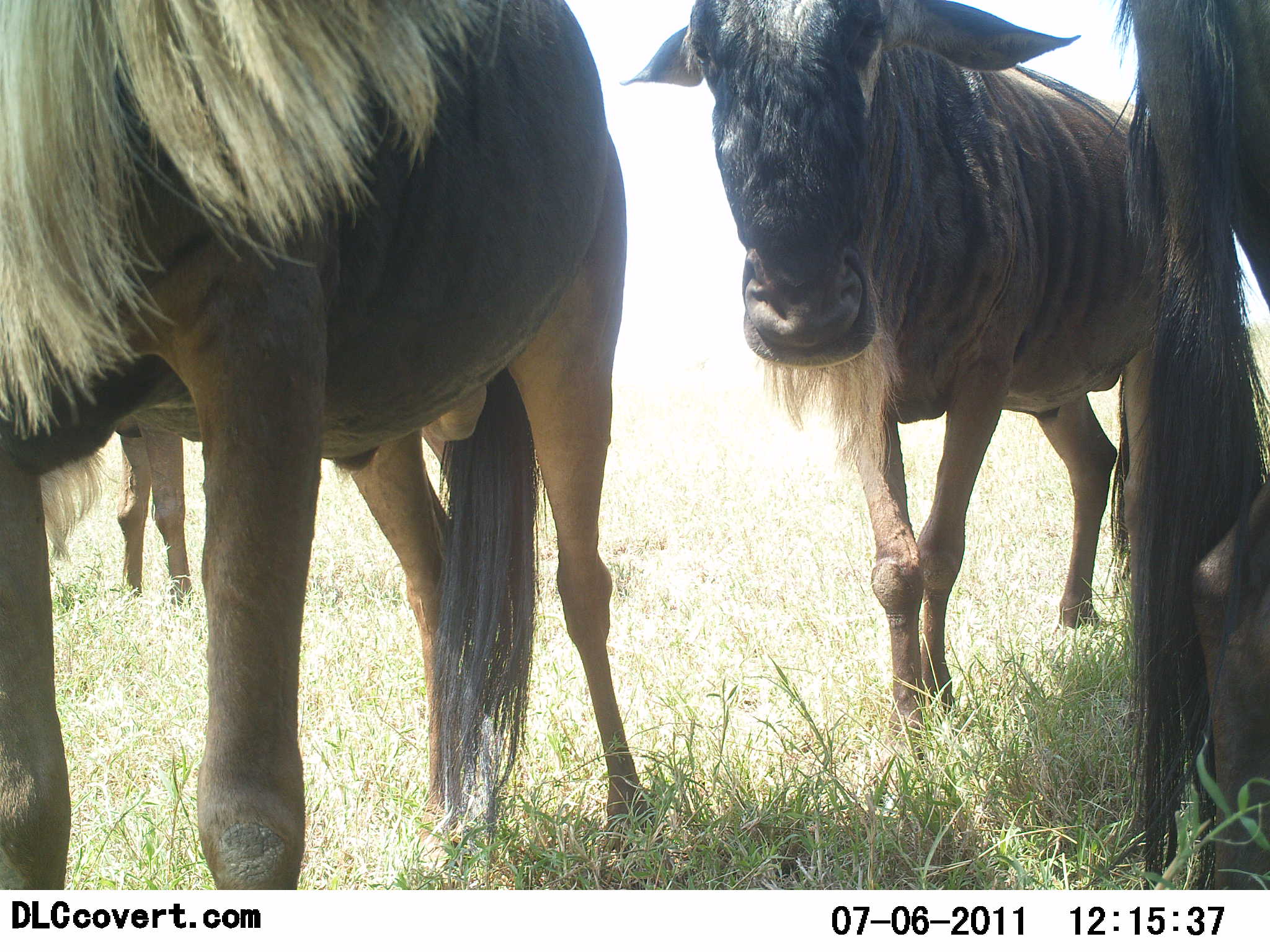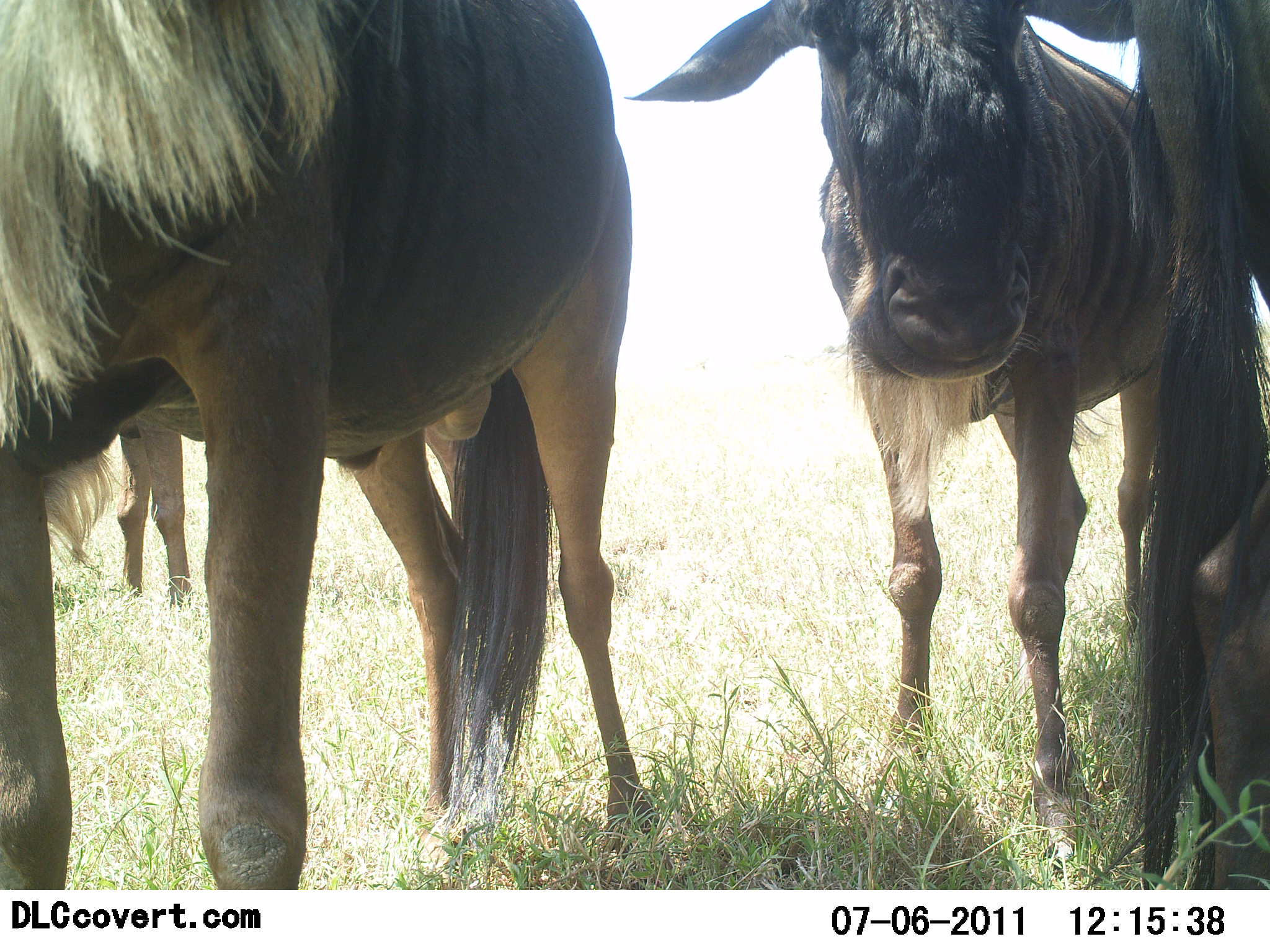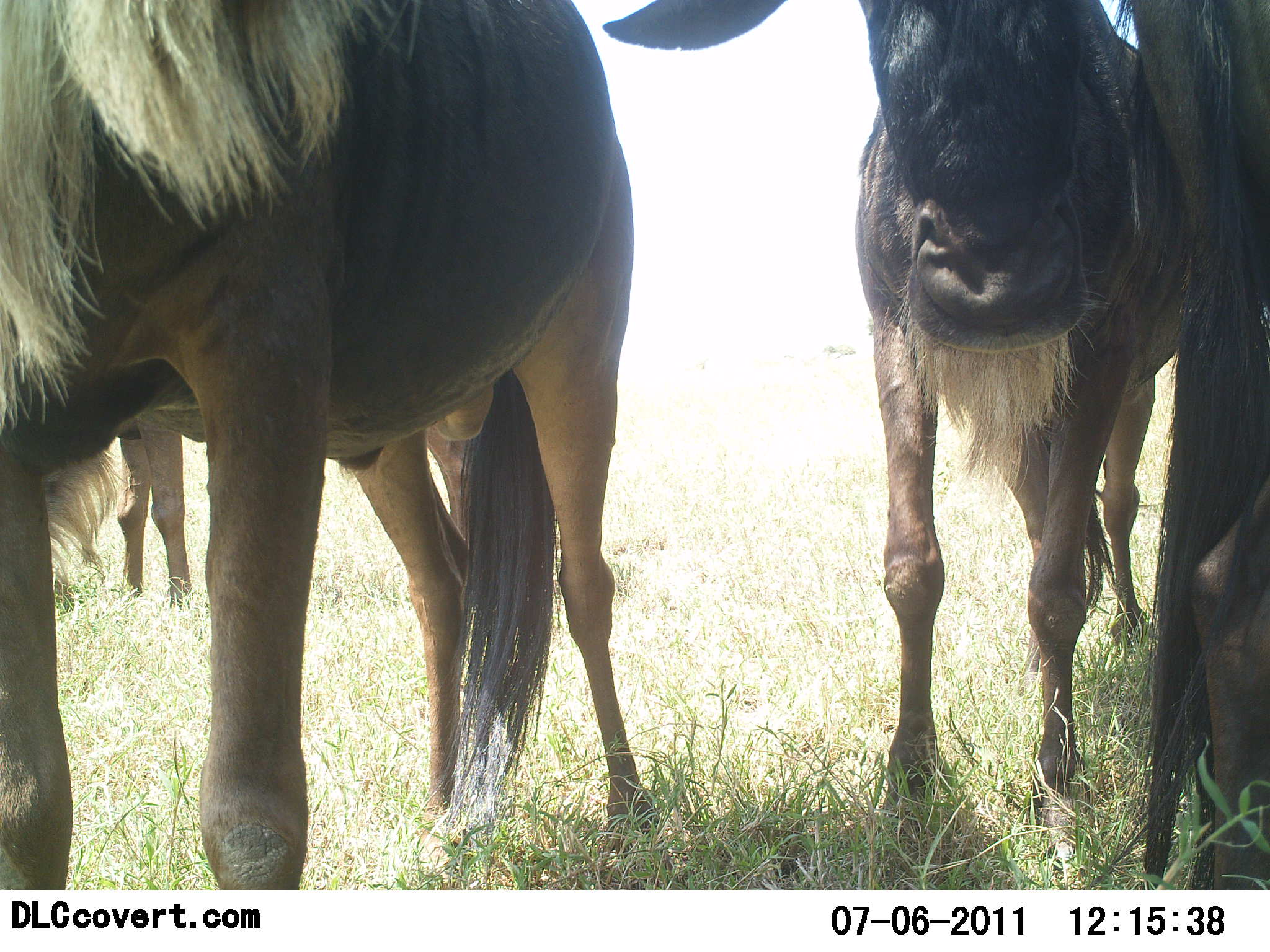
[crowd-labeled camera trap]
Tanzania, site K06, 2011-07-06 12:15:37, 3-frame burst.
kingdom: Animalia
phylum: Chordata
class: Mammalia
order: Artiodactyla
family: Bovidae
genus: Connochaetes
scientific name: Connochaetes taurinus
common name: blue wildebeest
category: wildebeest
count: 4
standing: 100%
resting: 0%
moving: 15%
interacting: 8%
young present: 0%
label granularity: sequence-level